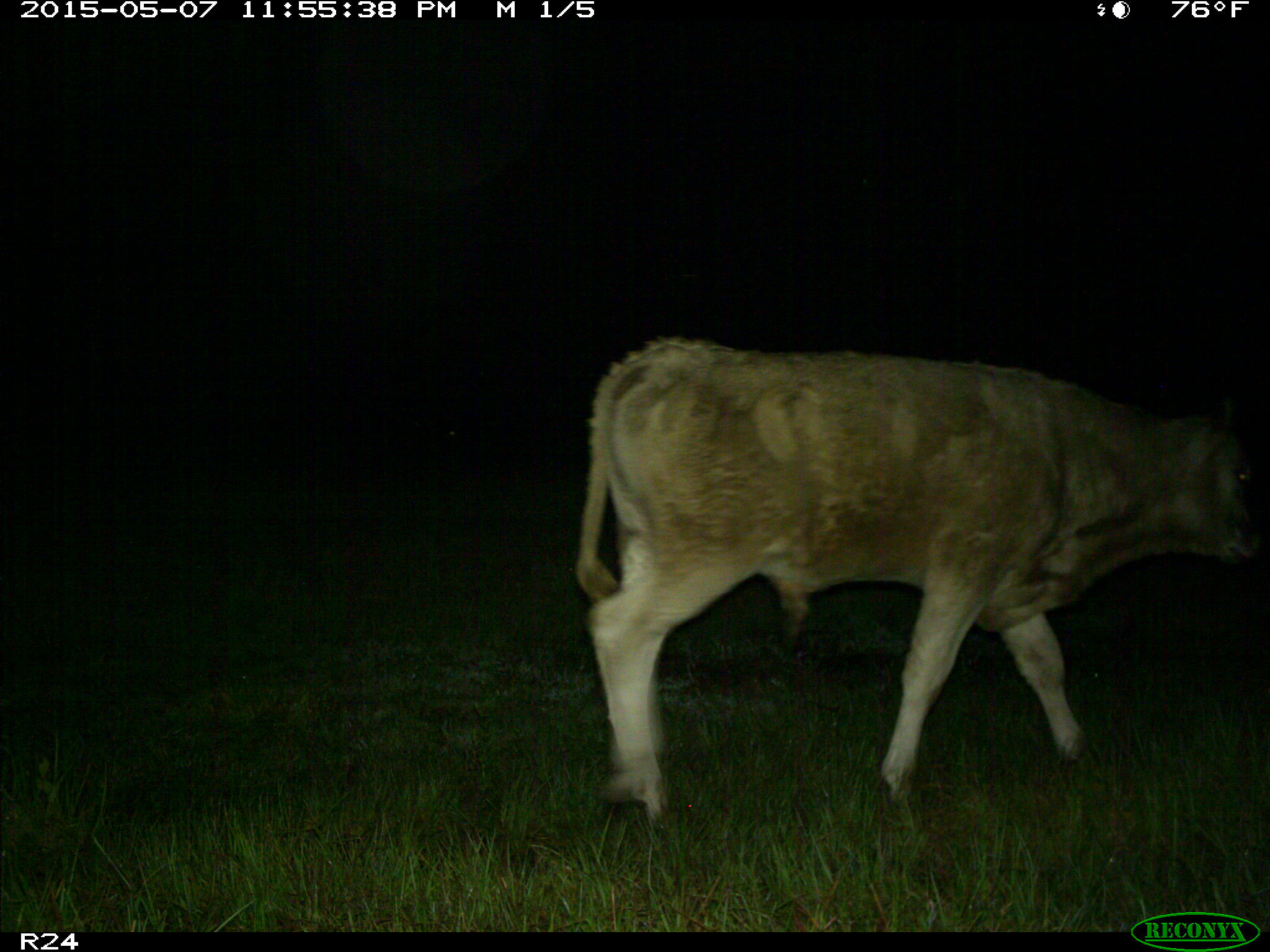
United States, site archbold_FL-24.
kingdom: Animalia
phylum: Chordata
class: Mammalia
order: Artiodactyla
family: Bovidae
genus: Bos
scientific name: Bos taurus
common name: domestic cow